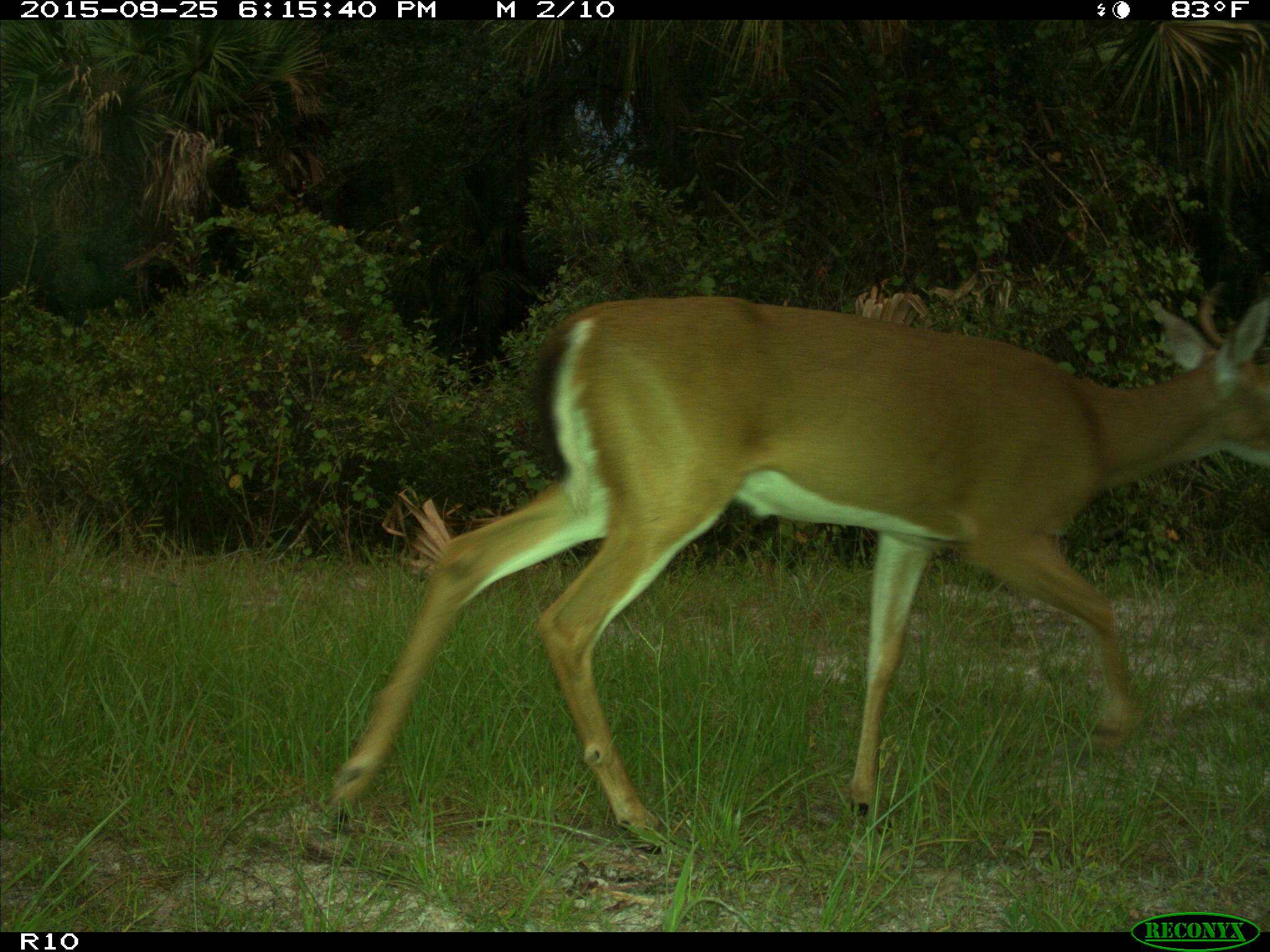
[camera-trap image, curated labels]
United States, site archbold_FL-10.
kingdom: Animalia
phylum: Chordata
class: Mammalia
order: Artiodactyla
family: Cervidae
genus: Odocoileus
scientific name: Odocoileus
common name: deer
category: unidentified deer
Unidentified deer (deer) (Odocoileus).